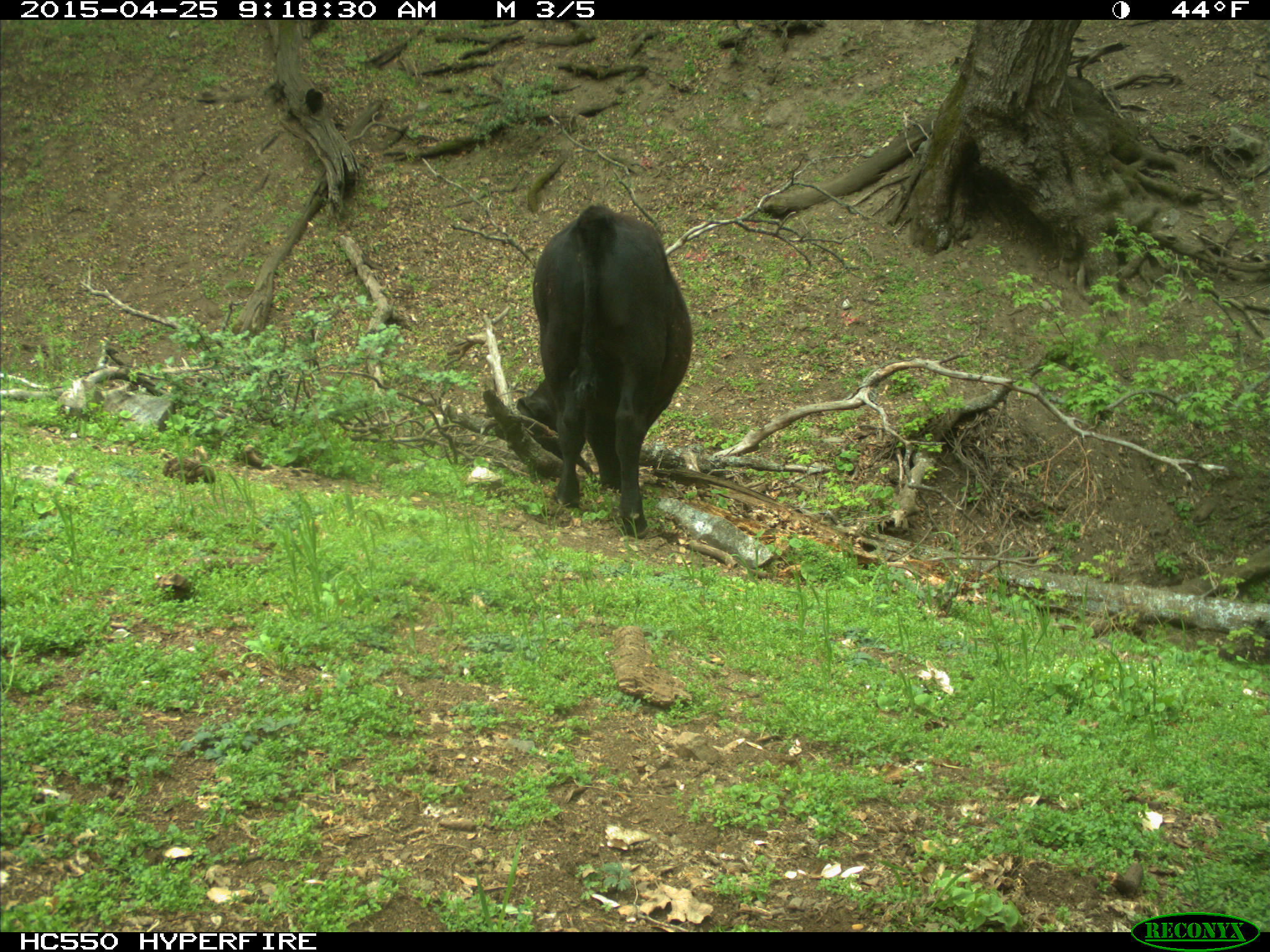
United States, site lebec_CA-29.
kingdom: Animalia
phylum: Chordata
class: Mammalia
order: Artiodactyla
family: Bovidae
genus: Bos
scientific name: Bos taurus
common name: domestic cow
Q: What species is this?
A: Bos taurus (domestic cow).